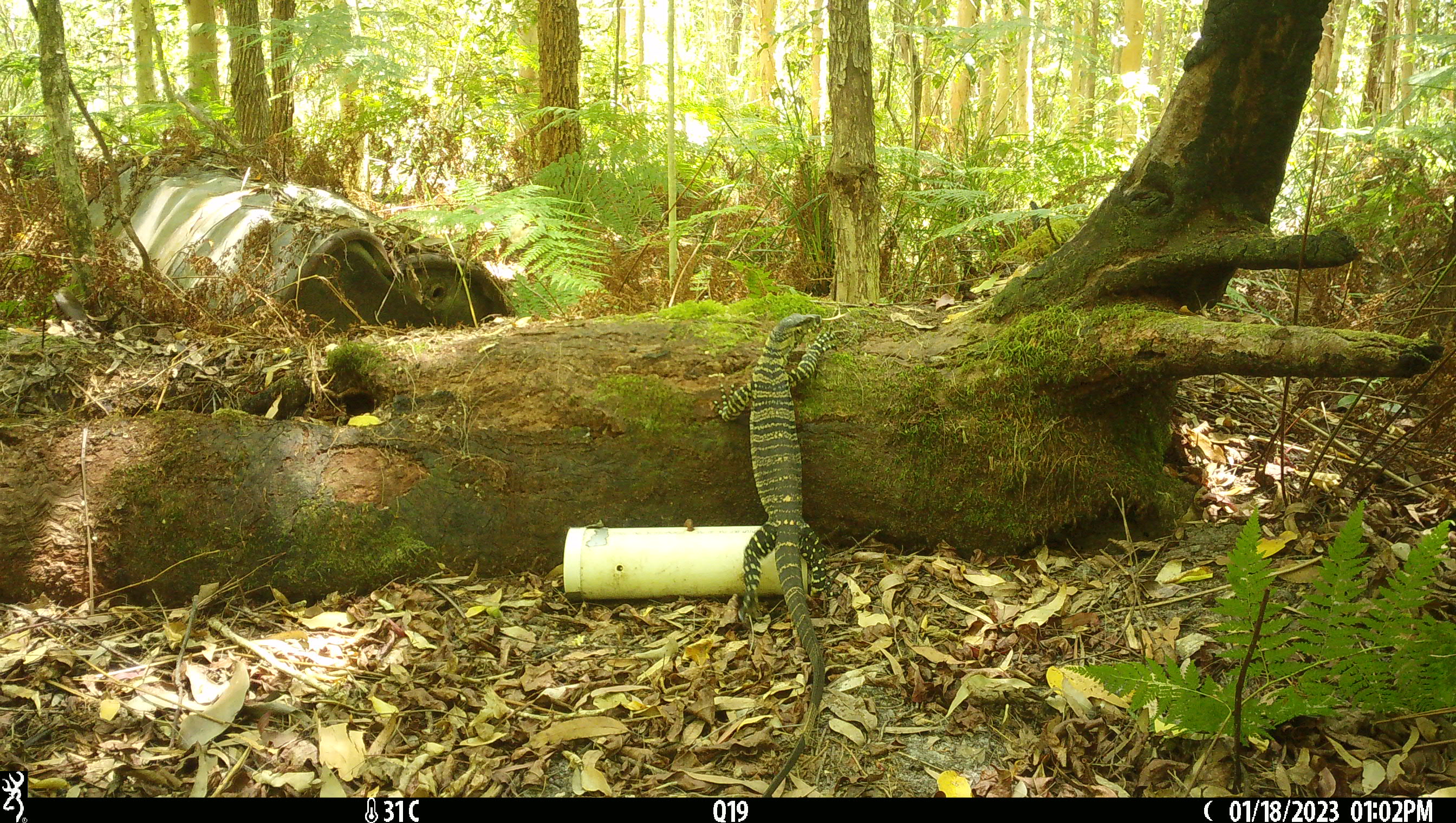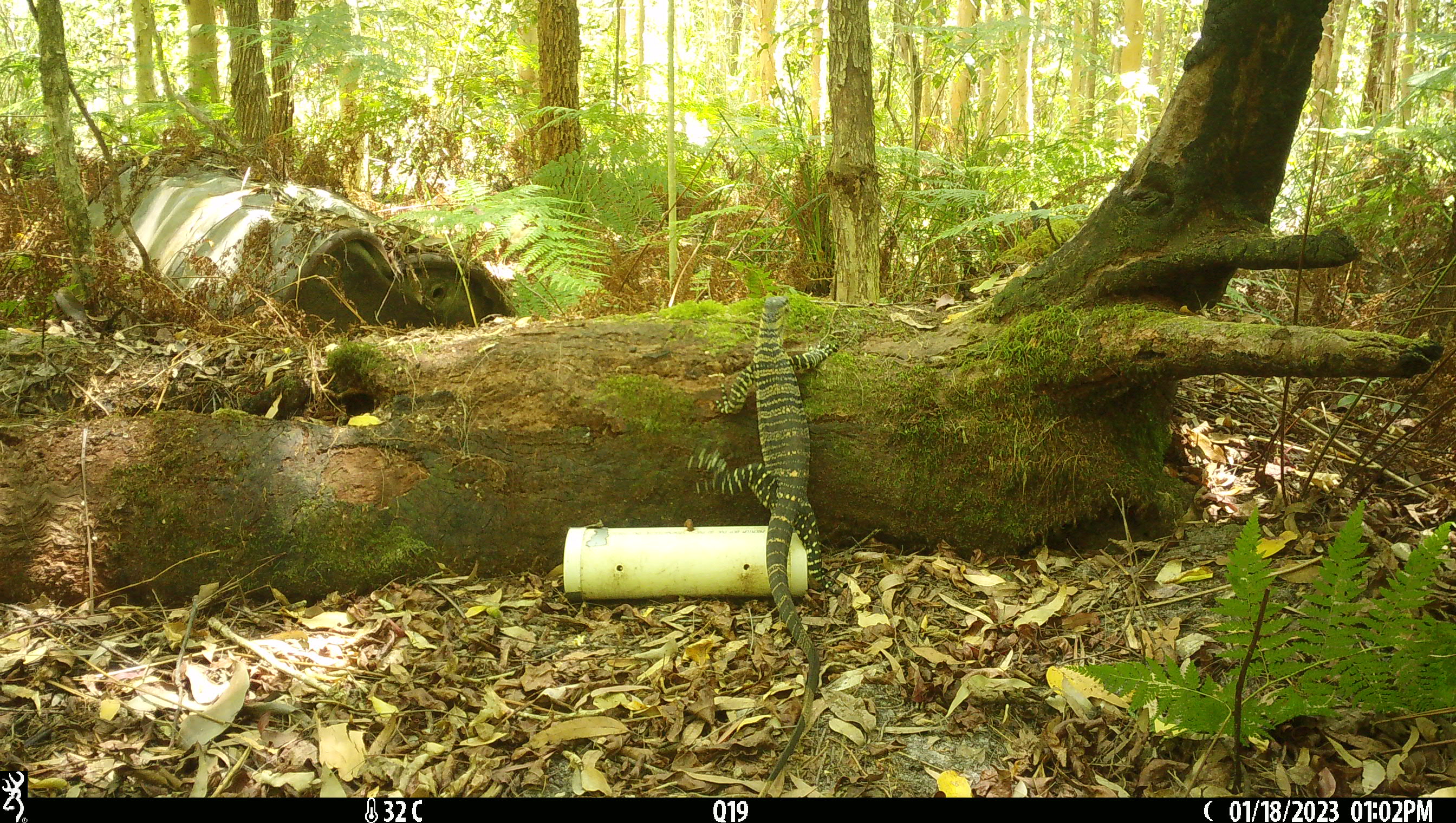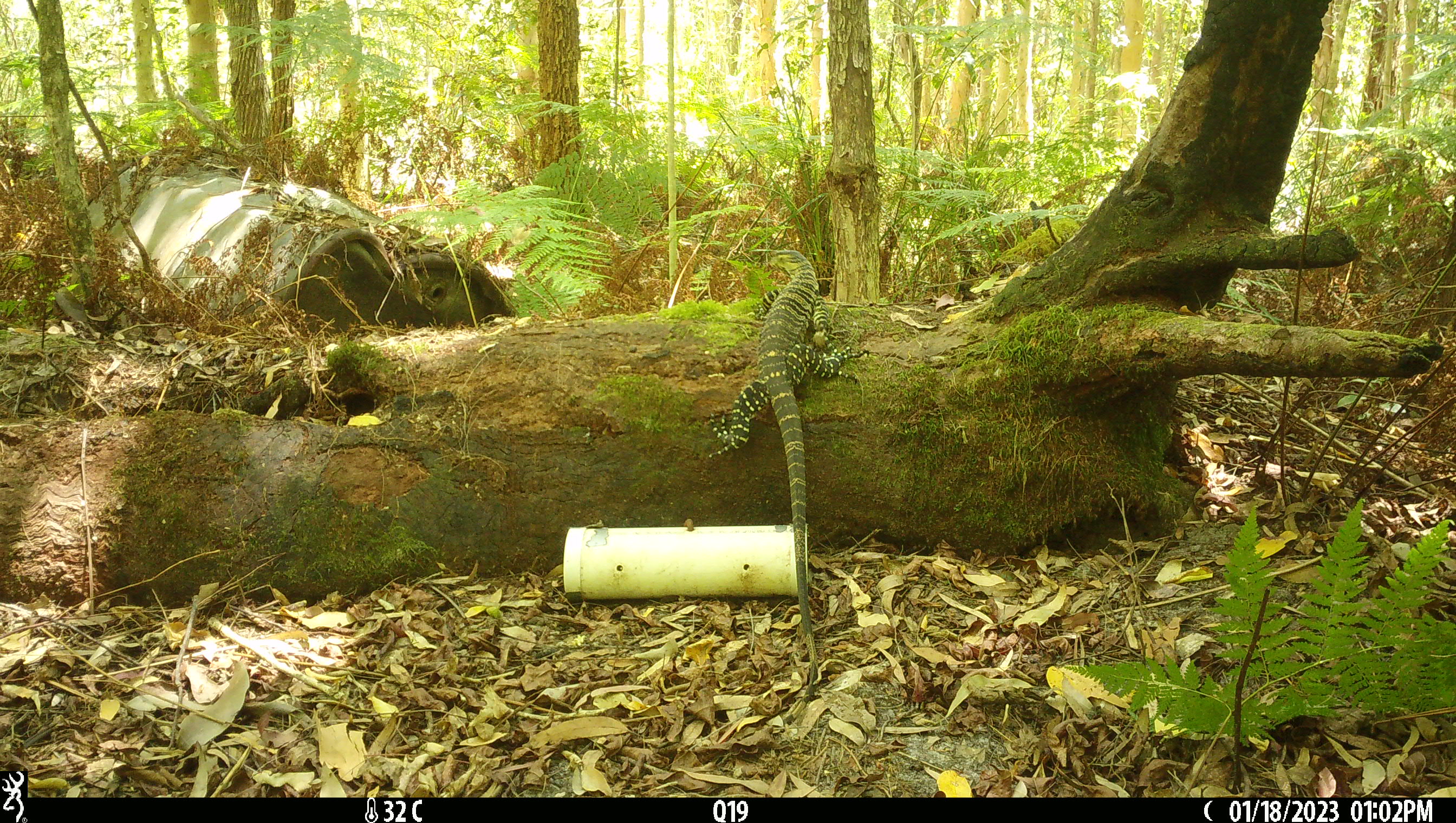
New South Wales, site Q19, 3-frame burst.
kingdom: Animalia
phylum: Chordata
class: Reptilia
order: Squamata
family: Varanidae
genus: Varanus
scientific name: Varanus varius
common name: lace monitor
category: goanna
Goanna (lace monitor) (Varanus varius).